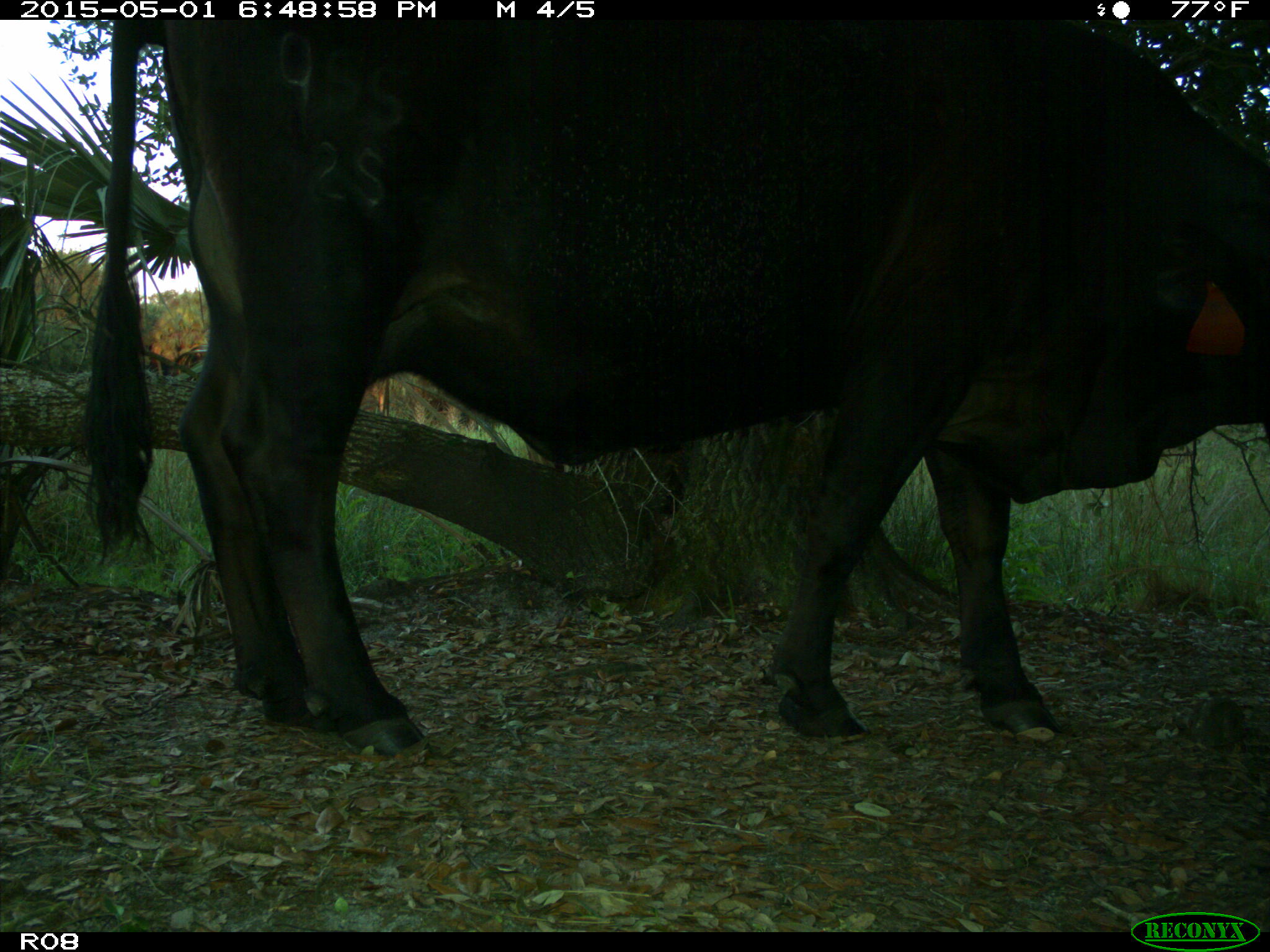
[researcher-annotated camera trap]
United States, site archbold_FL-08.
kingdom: Animalia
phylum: Chordata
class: Mammalia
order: Artiodactyla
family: Bovidae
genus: Bos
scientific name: Bos taurus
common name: domestic cow